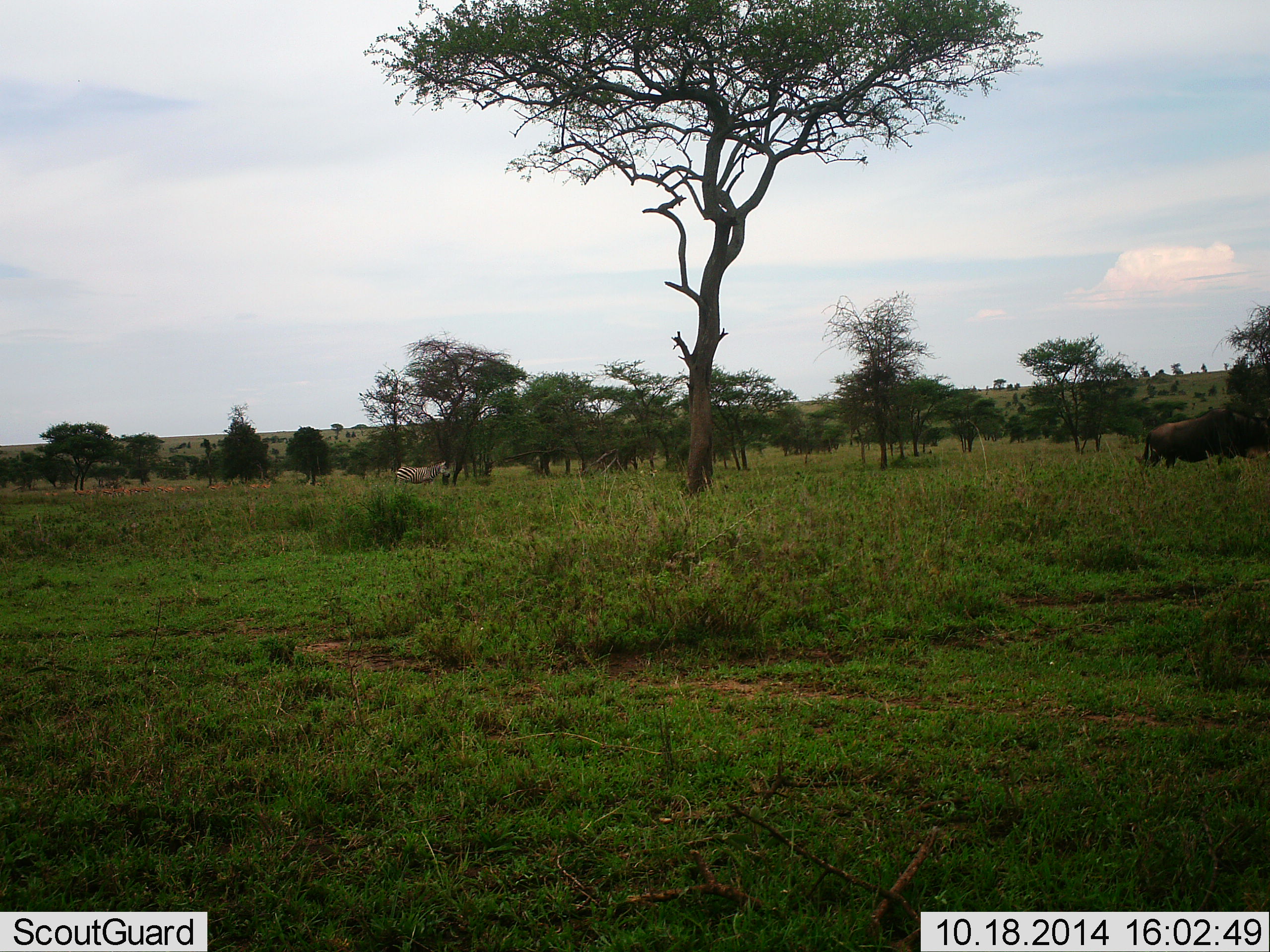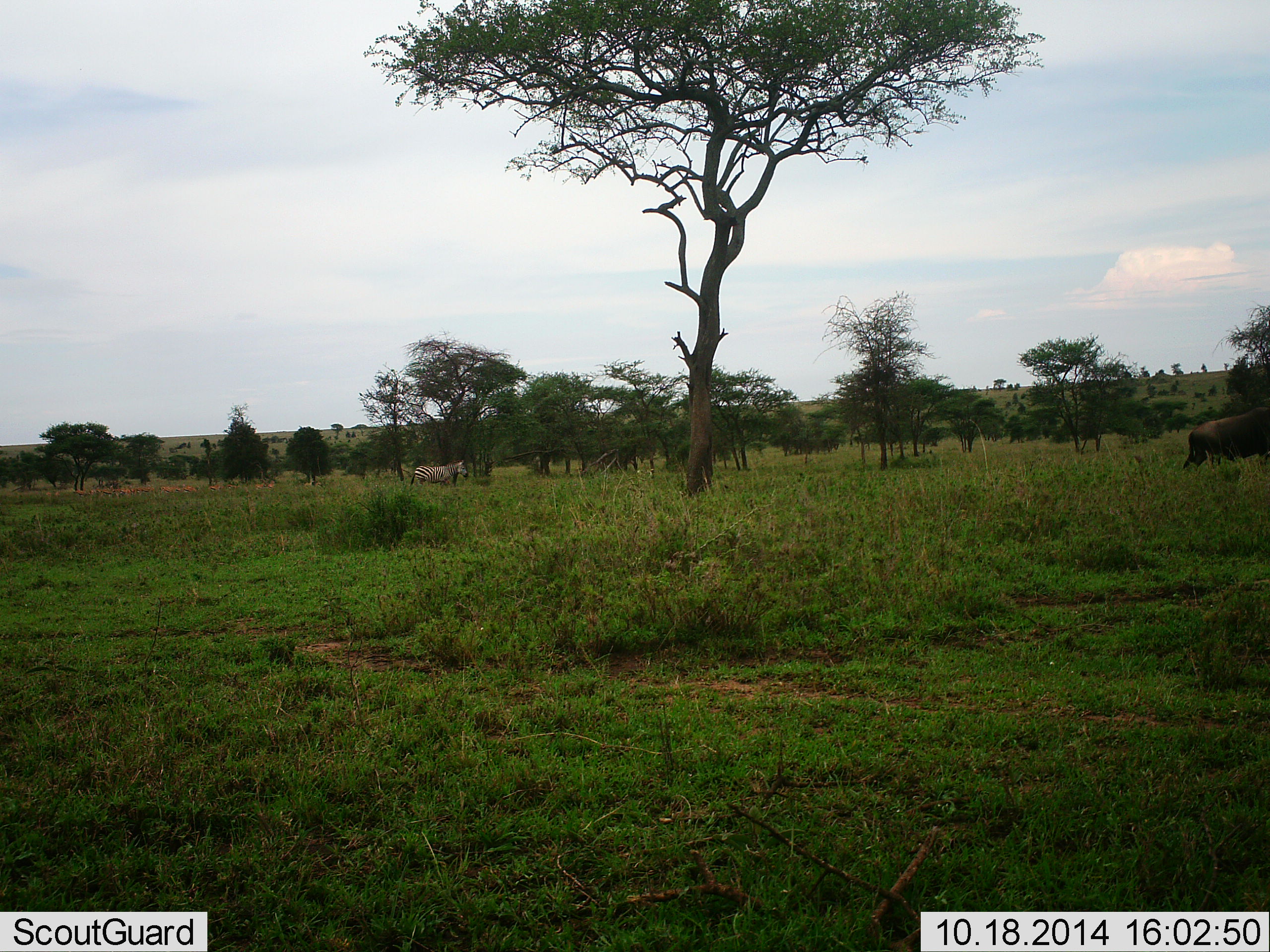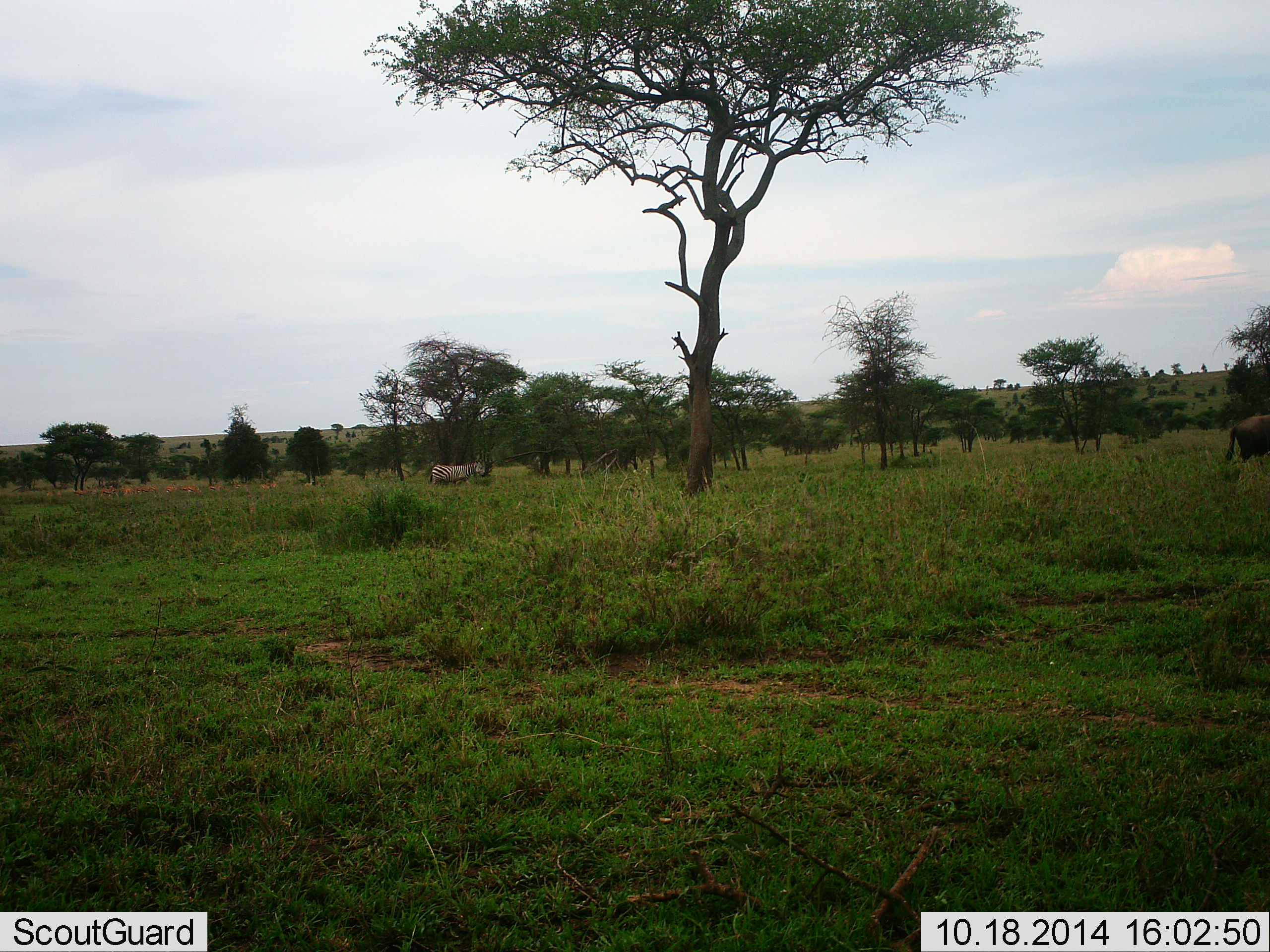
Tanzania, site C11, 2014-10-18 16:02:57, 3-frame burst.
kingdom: Animalia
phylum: Chordata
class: Mammalia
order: Artiodactyla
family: Bovidae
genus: Connochaetes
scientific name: Connochaetes taurinus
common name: blue wildebeest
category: wildebeest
Wildebeest (blue wildebeest) (Connochaetes taurinus), count 1. Behavior (volunteer vote fractions): standing 7%, resting 0%, moving 93%, interacting 0%. Young present (vote fraction): 0%. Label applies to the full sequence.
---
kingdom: Animalia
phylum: Chordata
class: Mammalia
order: Perissodactyla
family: Equidae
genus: Equus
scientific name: Equus quagga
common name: plains zebra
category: zebra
Zebra (plains zebra) (Equus quagga), count 1. Behavior (volunteer vote fractions): standing 12%, resting 0%, moving 88%, interacting 0%. Young present (vote fraction): 0%. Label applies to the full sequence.